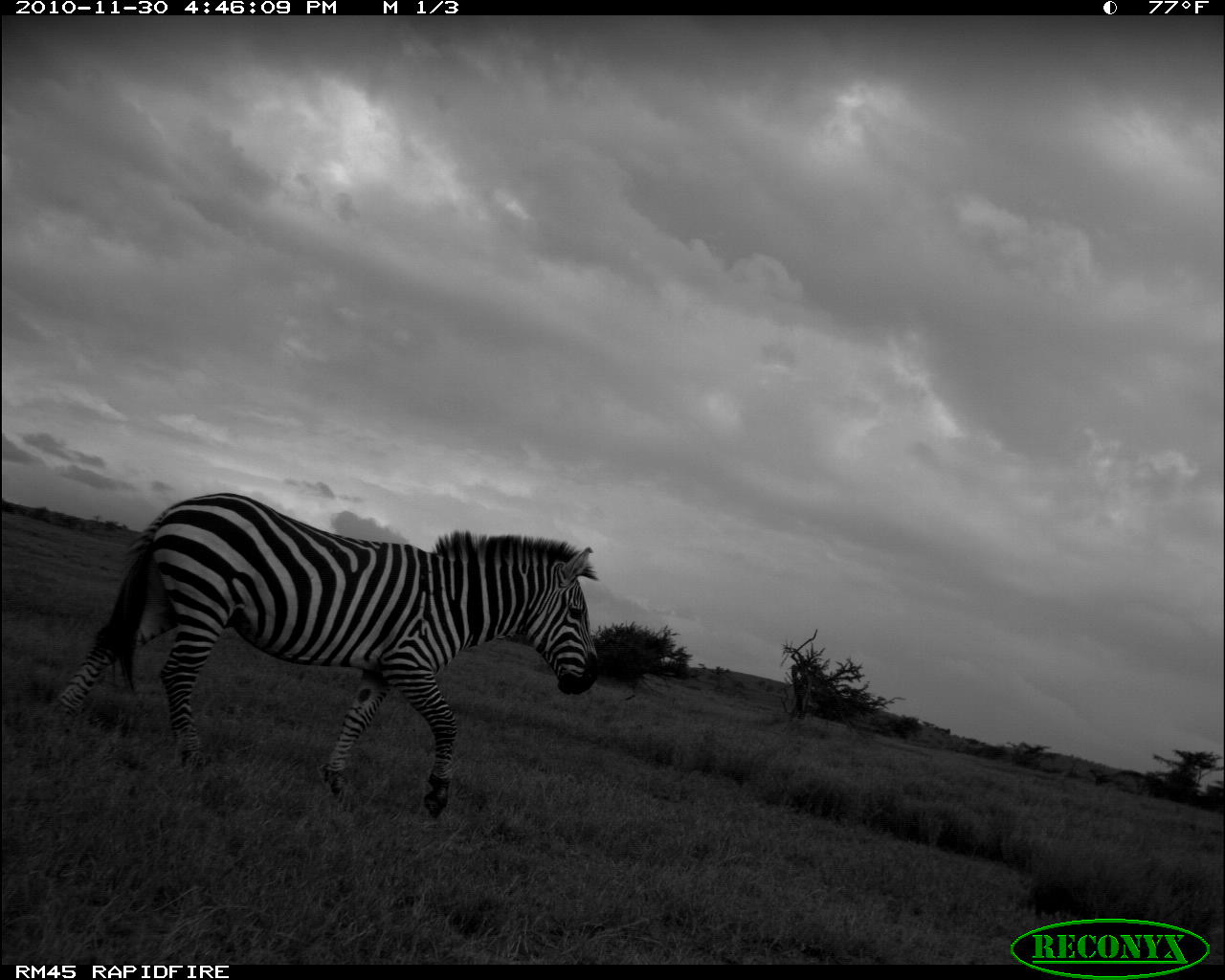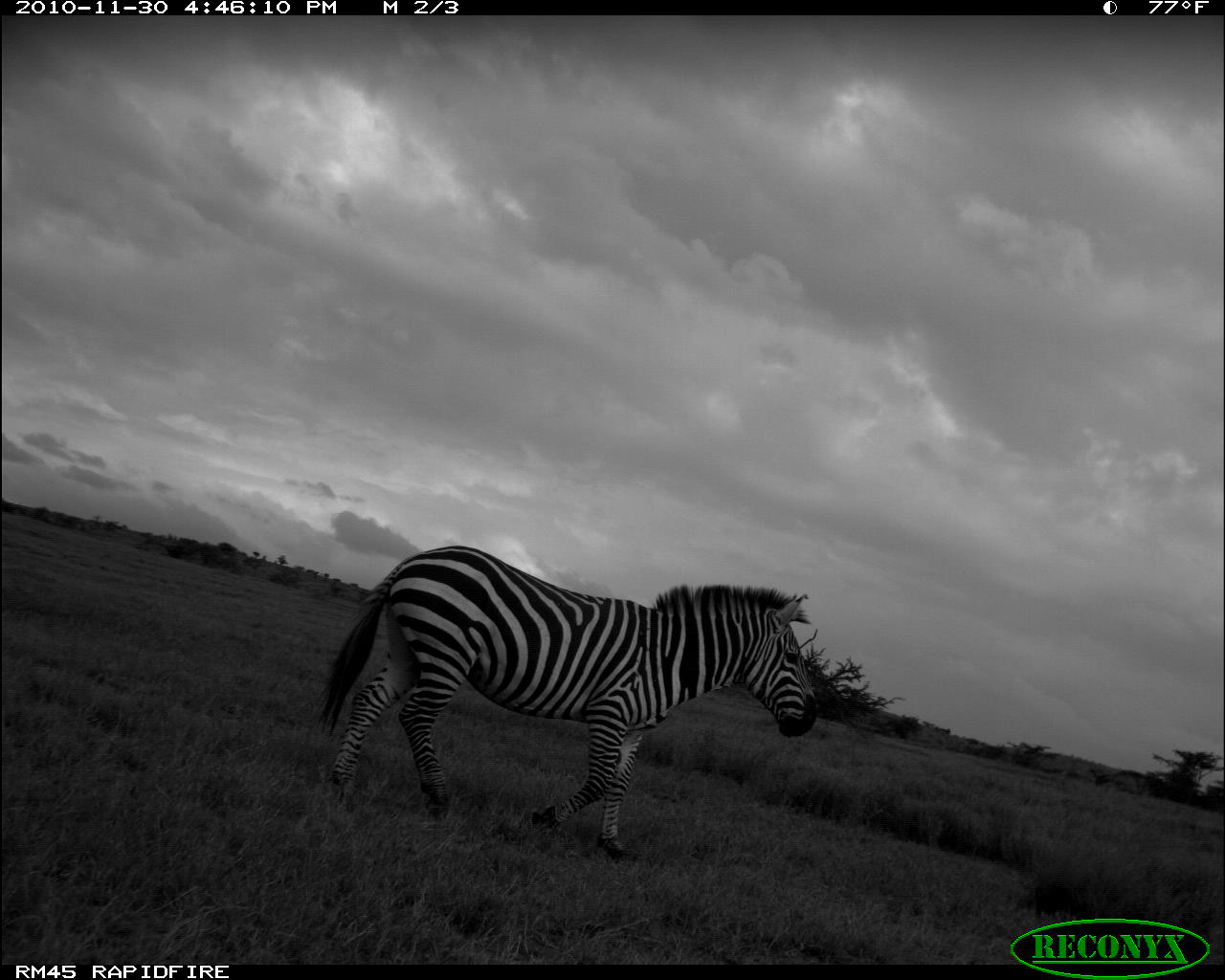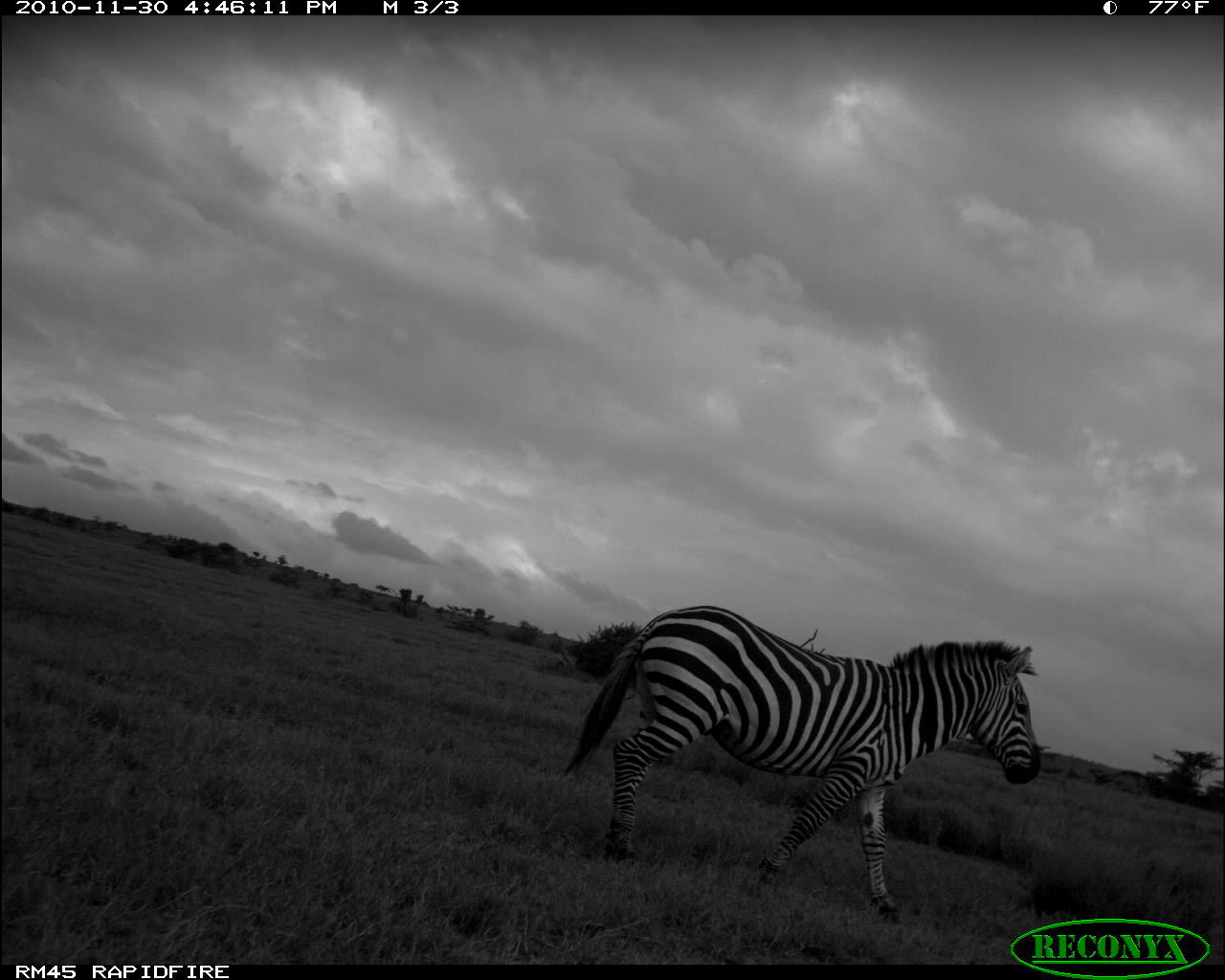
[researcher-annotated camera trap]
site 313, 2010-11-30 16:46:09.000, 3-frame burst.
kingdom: Animalia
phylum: Chordata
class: Mammalia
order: Perissodactyla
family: Equidae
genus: Equus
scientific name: Equus quagga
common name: plains zebra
Equus quagga (plains zebra), count 1.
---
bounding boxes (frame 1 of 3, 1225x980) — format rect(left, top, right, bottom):
equus quagga: rect(43, 490, 601, 823)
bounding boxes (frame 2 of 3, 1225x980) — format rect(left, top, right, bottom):
equus quagga: rect(309, 542, 819, 862)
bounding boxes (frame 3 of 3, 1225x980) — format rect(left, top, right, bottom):
equus quagga: rect(560, 601, 1041, 912)